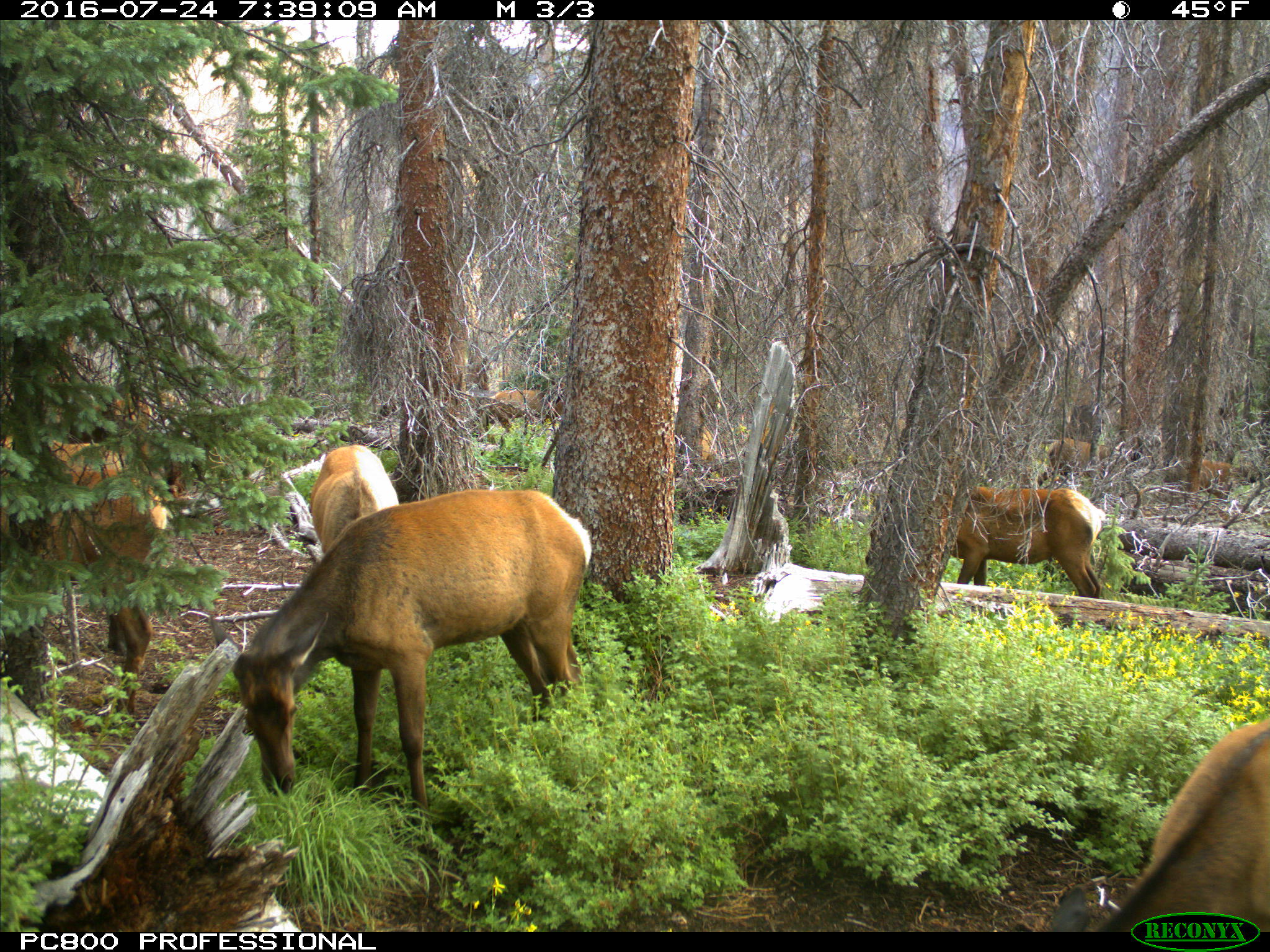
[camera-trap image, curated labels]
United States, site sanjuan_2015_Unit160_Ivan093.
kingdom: Animalia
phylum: Chordata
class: Mammalia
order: Artiodactyla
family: Cervidae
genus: Cervus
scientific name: Cervus elaphus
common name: red deer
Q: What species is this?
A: Cervus elaphus (red deer).